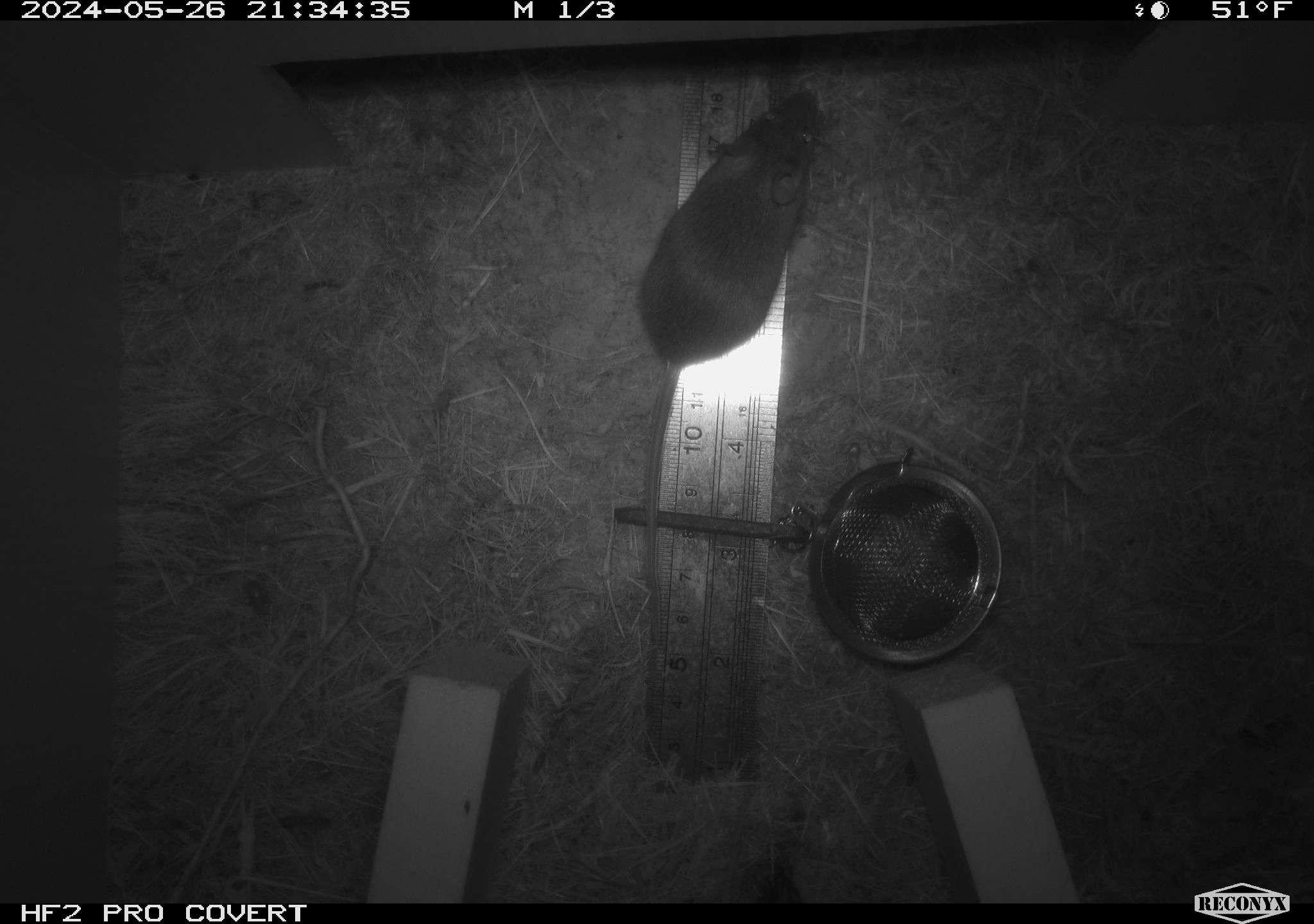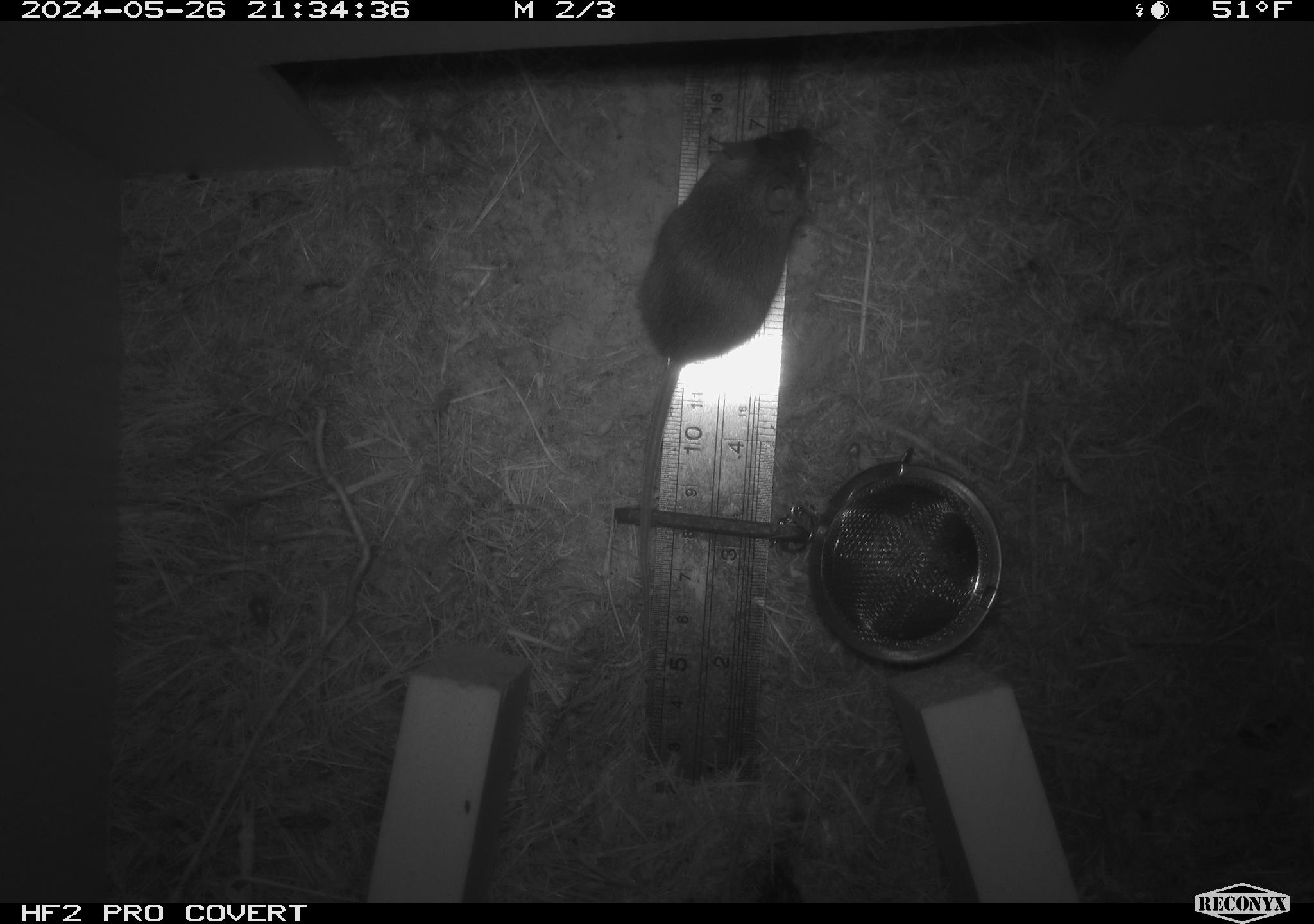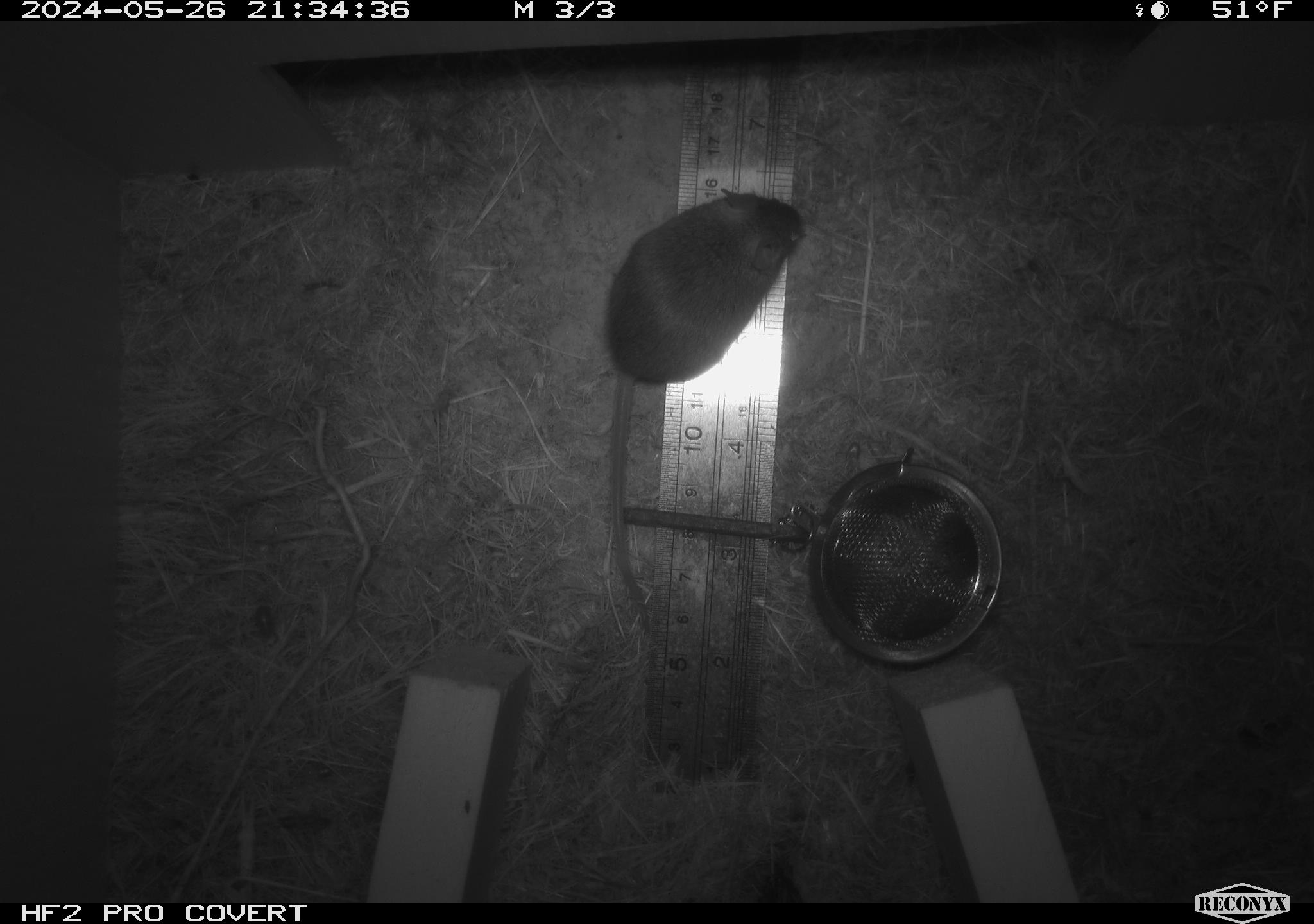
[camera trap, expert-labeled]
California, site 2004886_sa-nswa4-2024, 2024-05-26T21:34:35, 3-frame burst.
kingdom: Animalia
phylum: Chordata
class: Mammalia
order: Rodentia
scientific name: Rodentia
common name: rodent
Rodent (Rodentia).